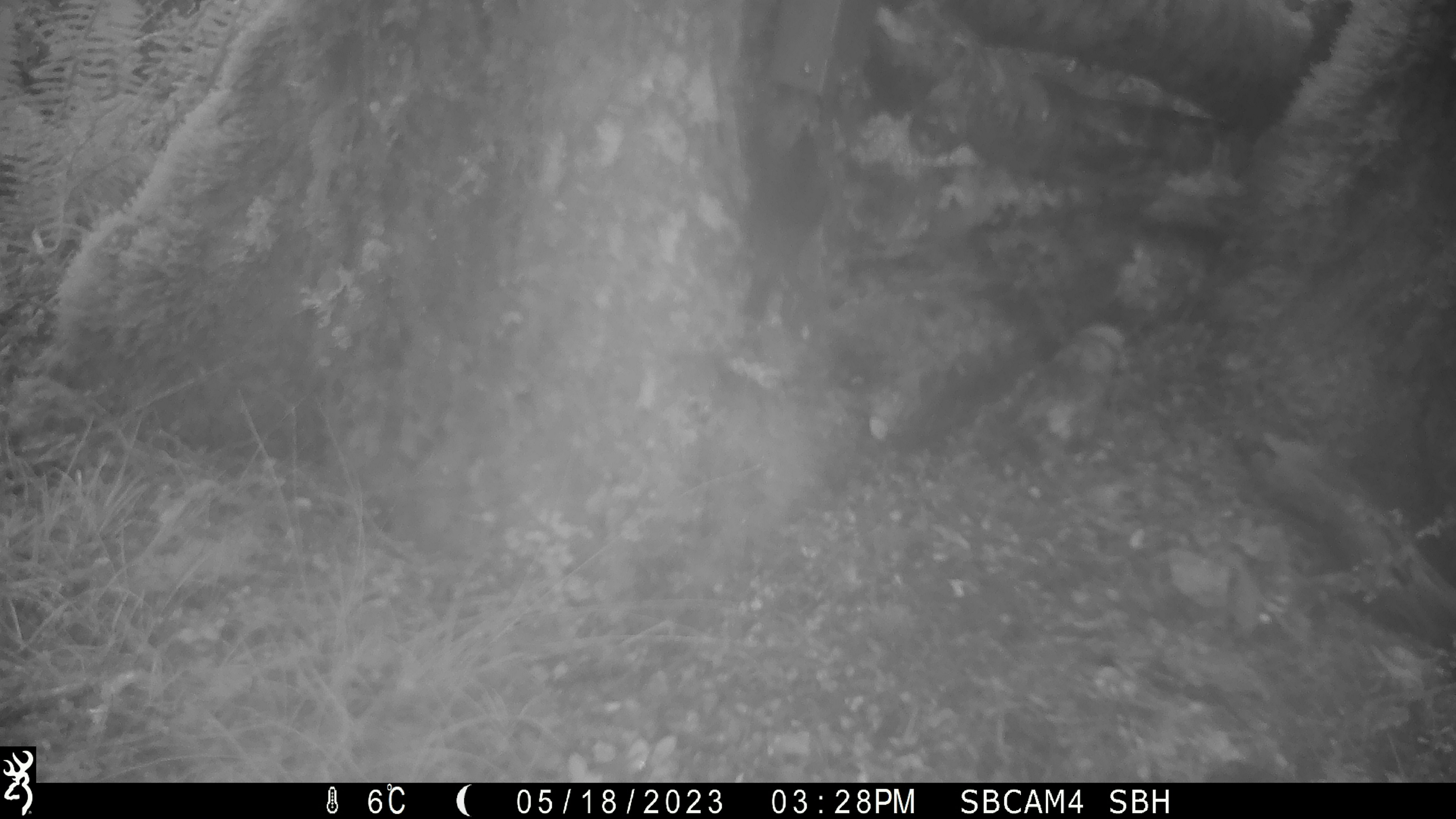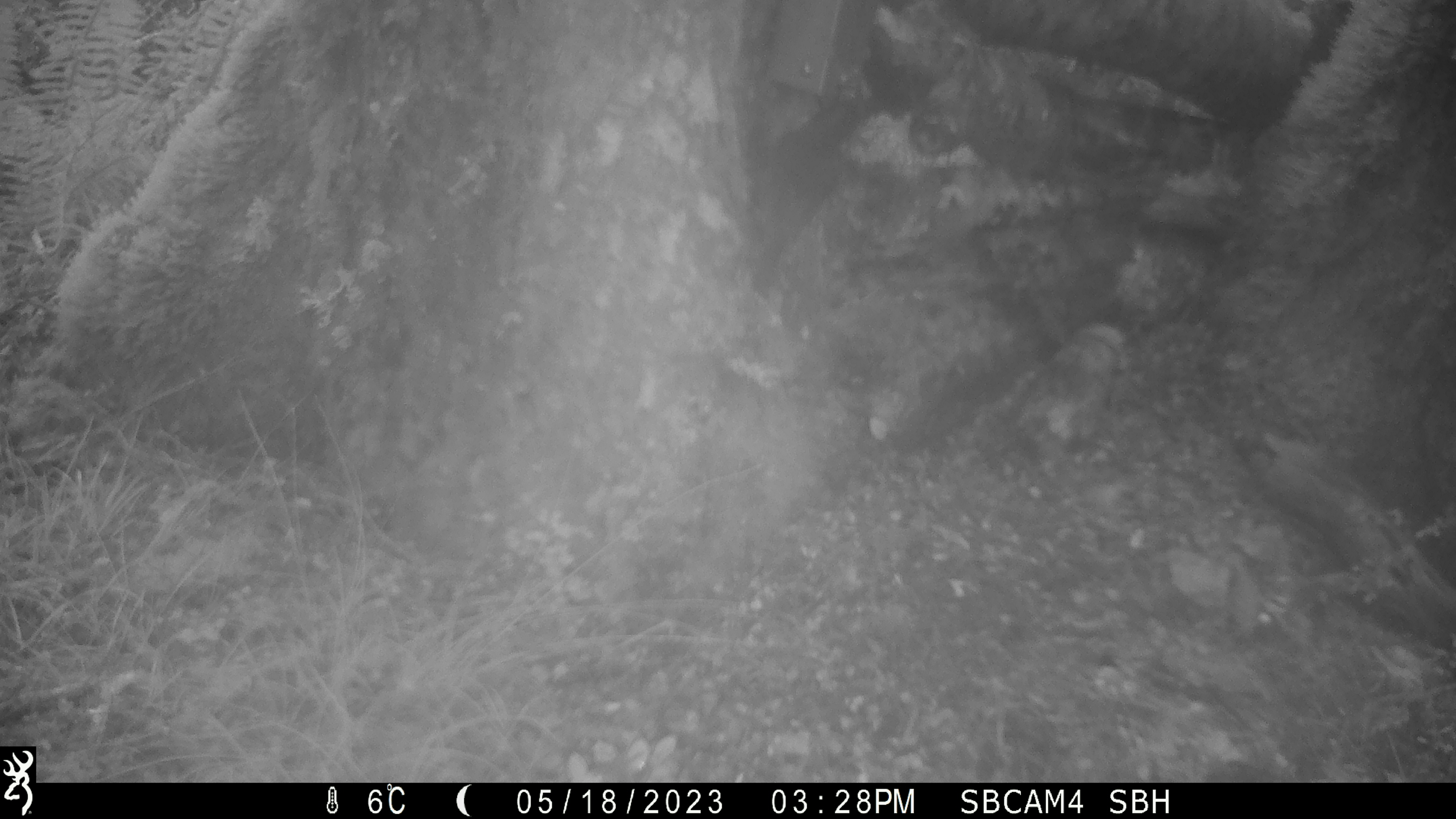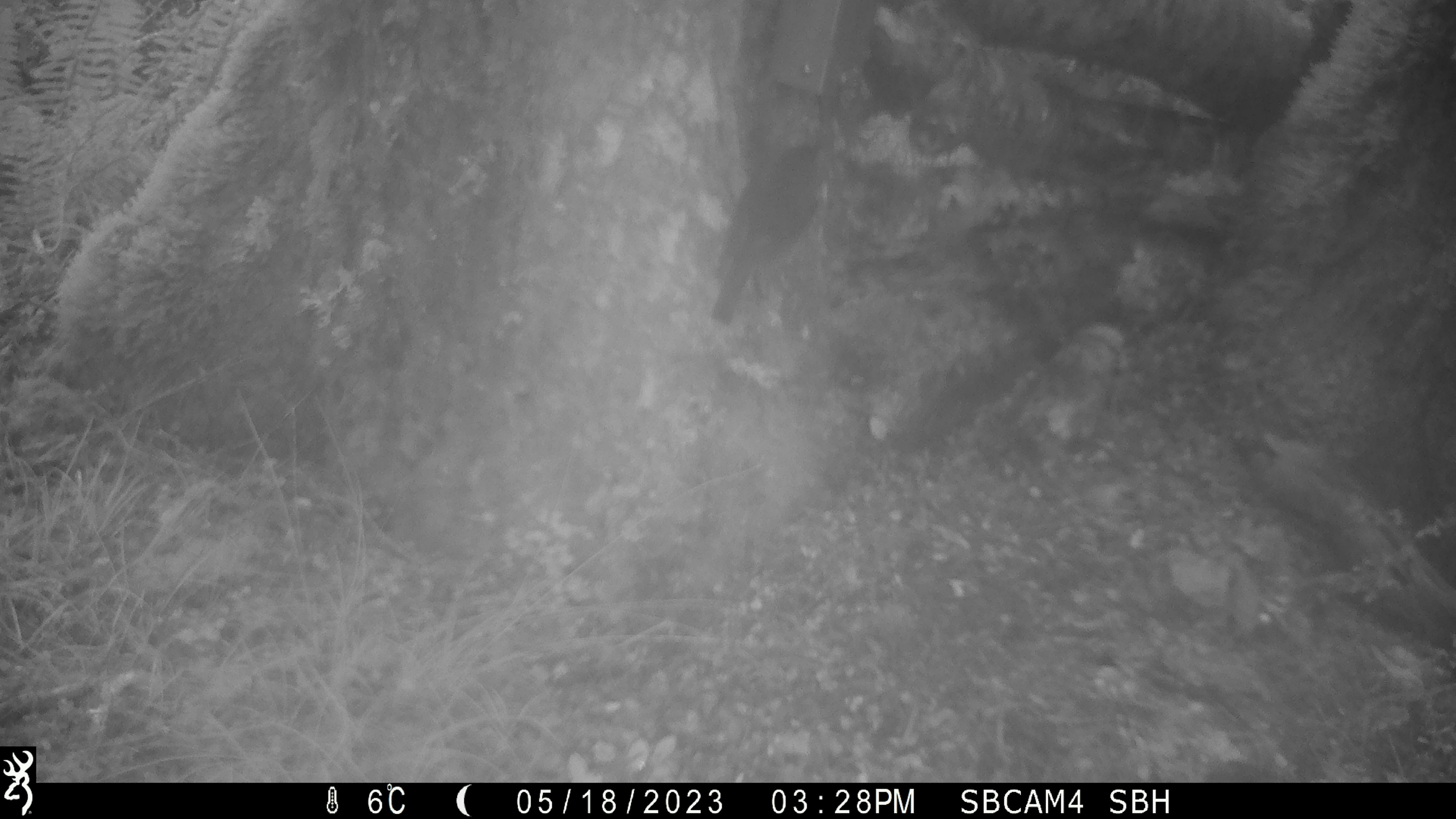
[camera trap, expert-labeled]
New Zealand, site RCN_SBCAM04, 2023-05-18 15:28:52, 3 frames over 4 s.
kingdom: Animalia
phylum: Chordata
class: Aves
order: Passeriformes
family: Petroicidae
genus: Petroica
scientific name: Petroica australis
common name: new zealand robin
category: robin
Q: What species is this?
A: Robin (new zealand robin) (Petroica australis).